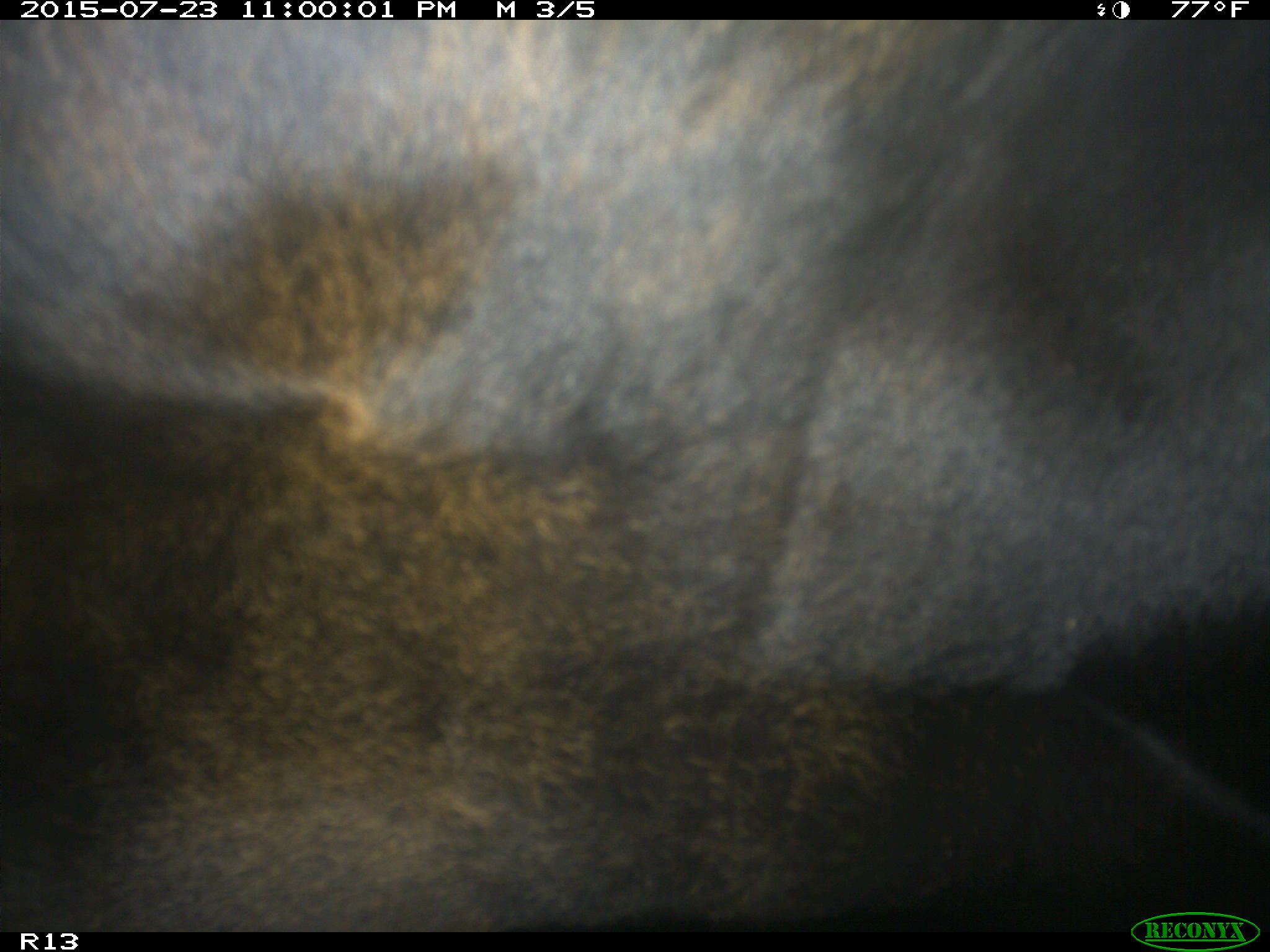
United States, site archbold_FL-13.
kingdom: Animalia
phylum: Chordata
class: Mammalia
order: Artiodactyla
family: Bovidae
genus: Bos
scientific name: Bos taurus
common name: domestic cow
Bos taurus (domestic cow).